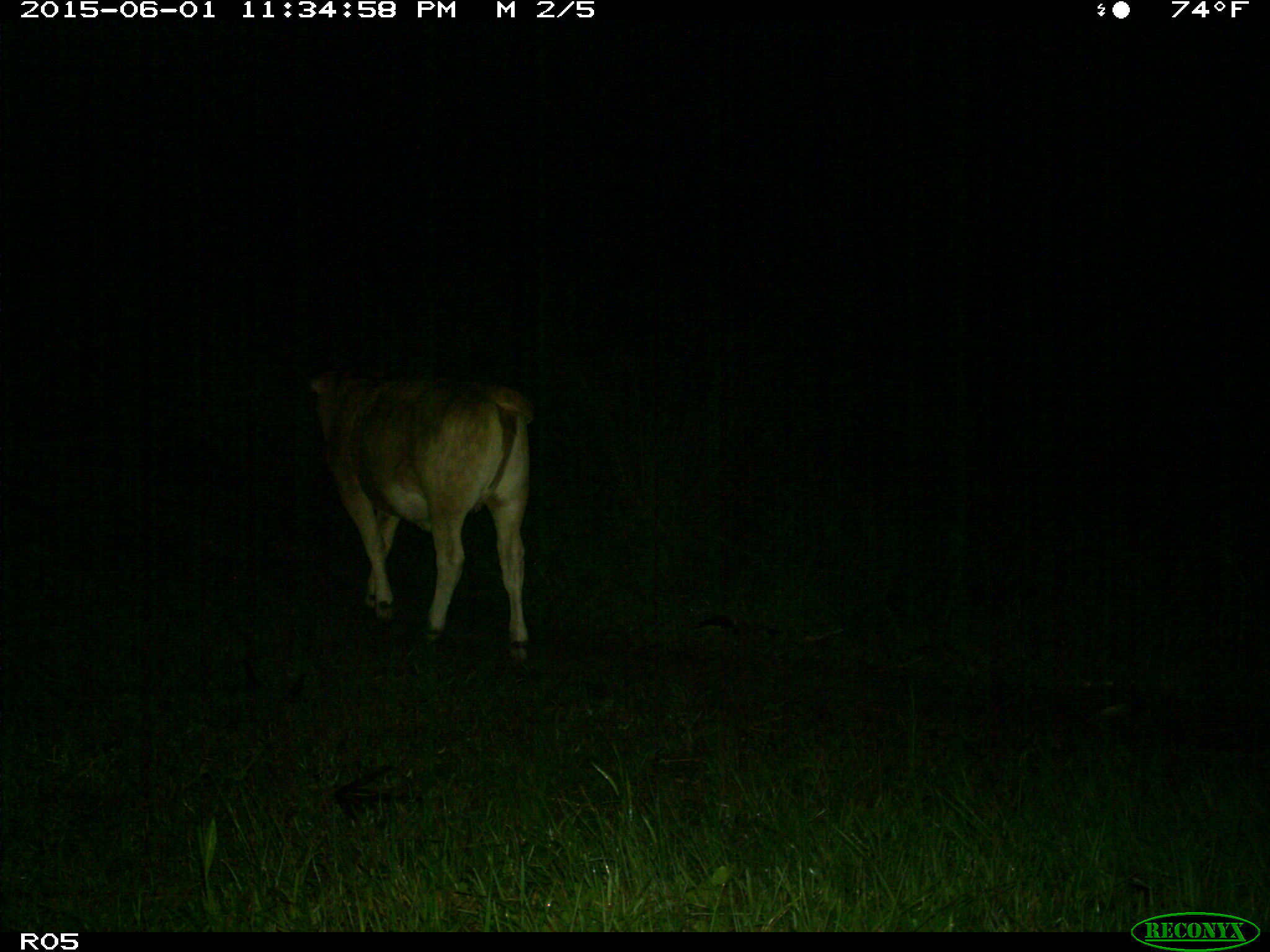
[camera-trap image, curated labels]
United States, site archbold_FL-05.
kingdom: Animalia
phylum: Chordata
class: Mammalia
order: Artiodactyla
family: Bovidae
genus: Bos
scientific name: Bos taurus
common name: domestic cow